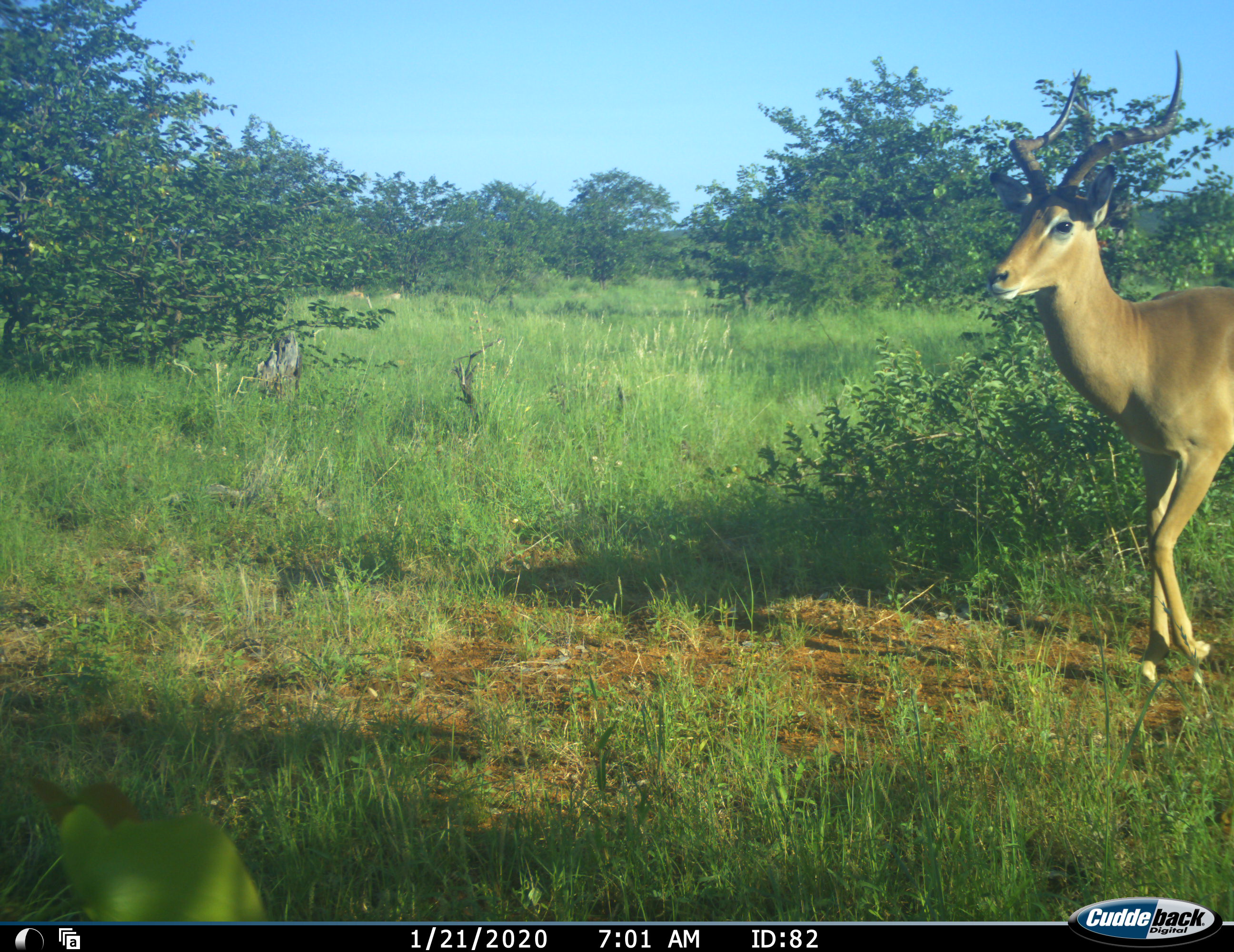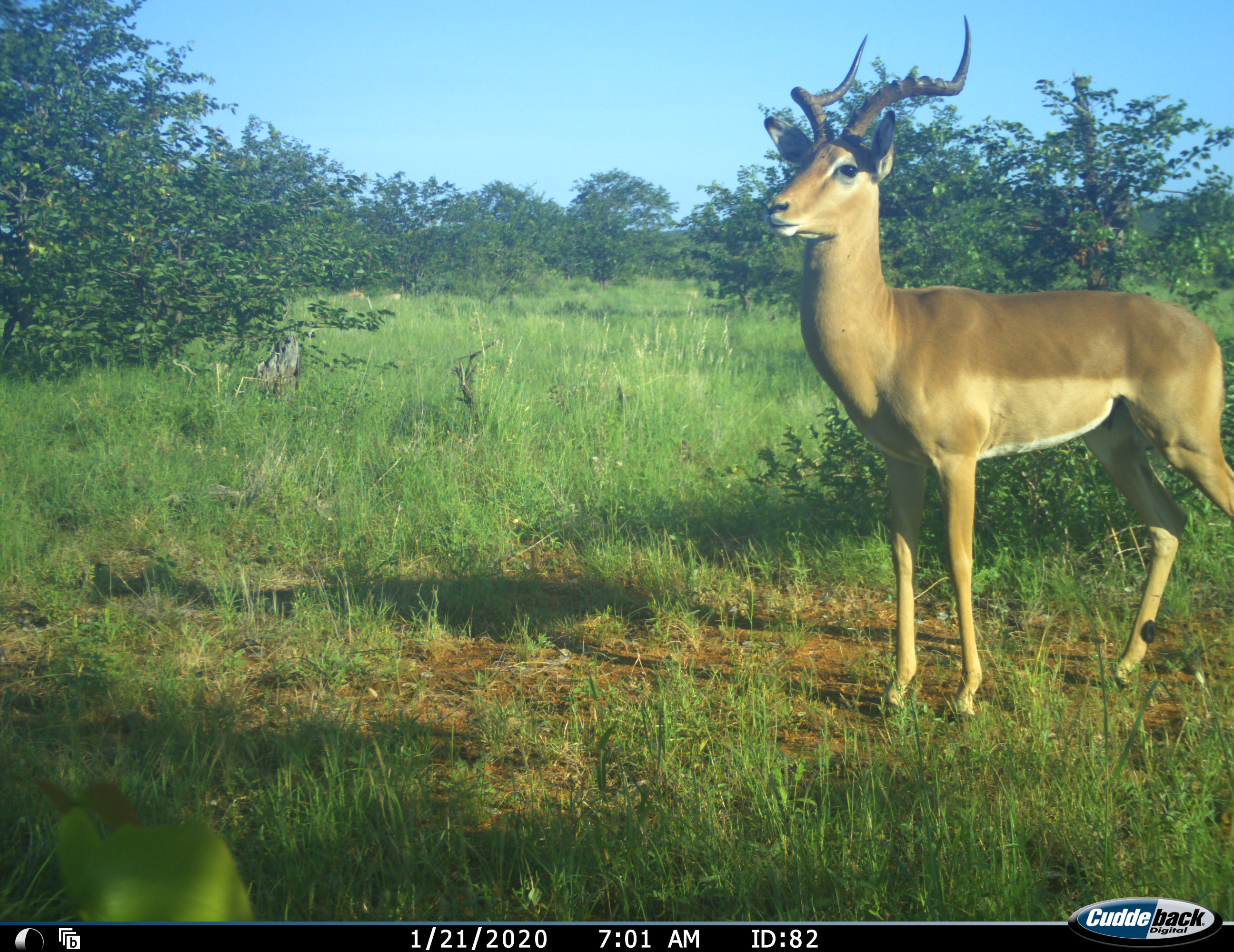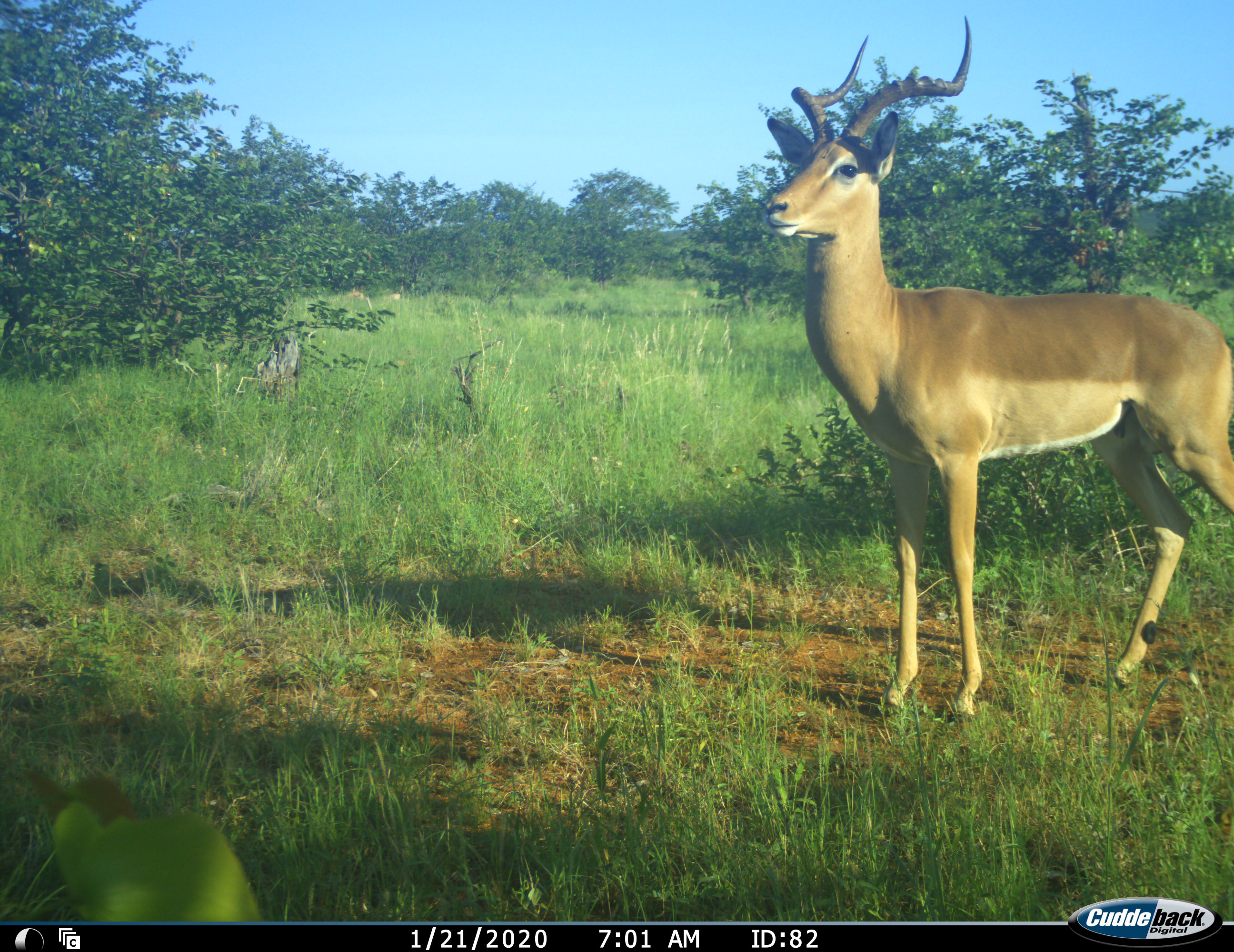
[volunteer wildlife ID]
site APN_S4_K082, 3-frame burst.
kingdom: Animalia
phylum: Chordata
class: Mammalia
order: Artiodactyla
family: Bovidae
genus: Aepyceros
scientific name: Aepyceros melampus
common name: impala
Impala (Aepyceros melampus), count 1. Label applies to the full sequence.